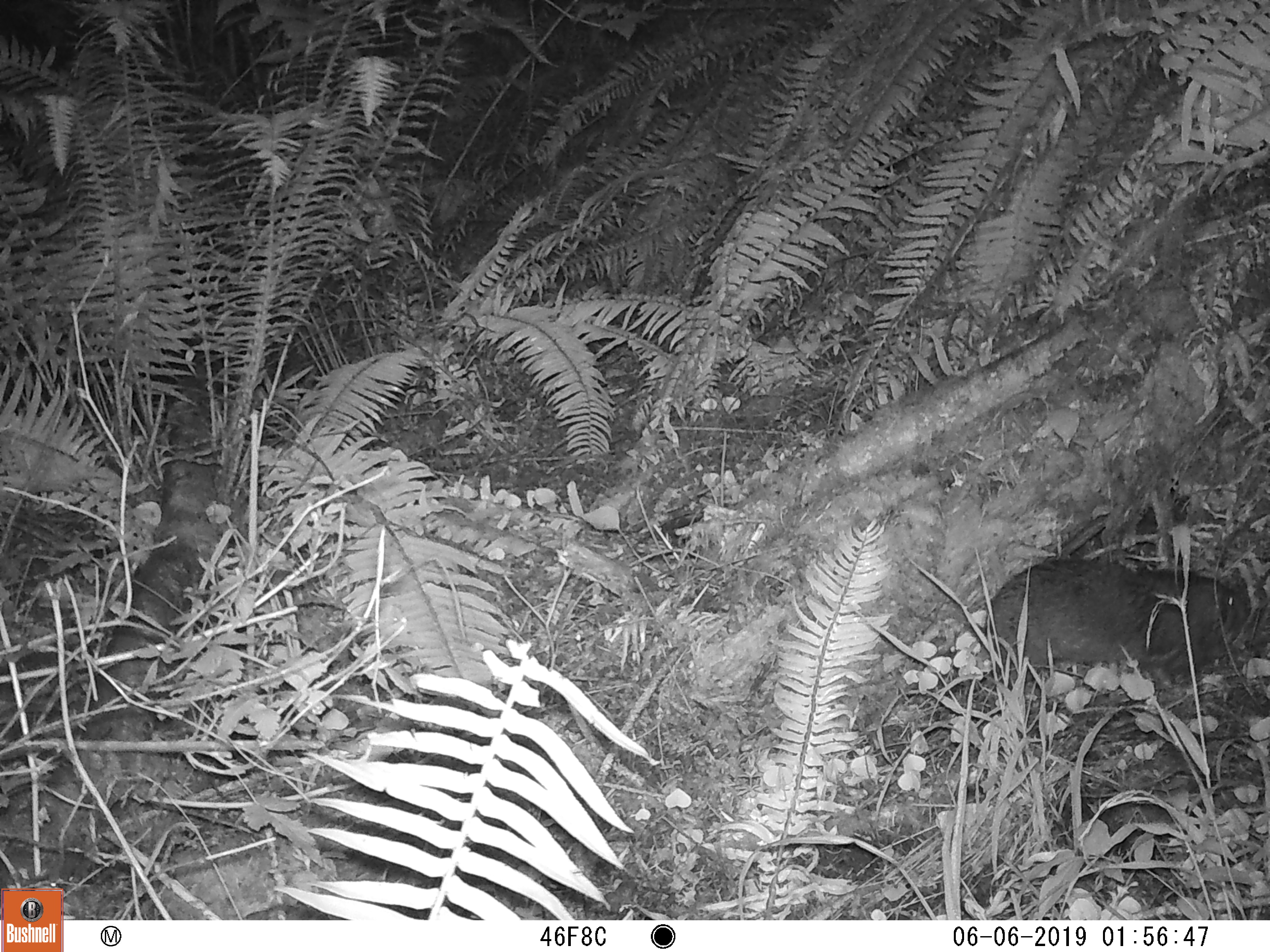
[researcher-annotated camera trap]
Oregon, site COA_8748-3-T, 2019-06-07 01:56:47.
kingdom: Animalia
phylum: Chordata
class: Mammalia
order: Rodentia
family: Aplodontiidae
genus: Aplodontia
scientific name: Aplodontia rufa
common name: mountain beaver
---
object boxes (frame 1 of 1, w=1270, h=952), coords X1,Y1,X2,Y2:
mountain beaver: 977,554,1246,677